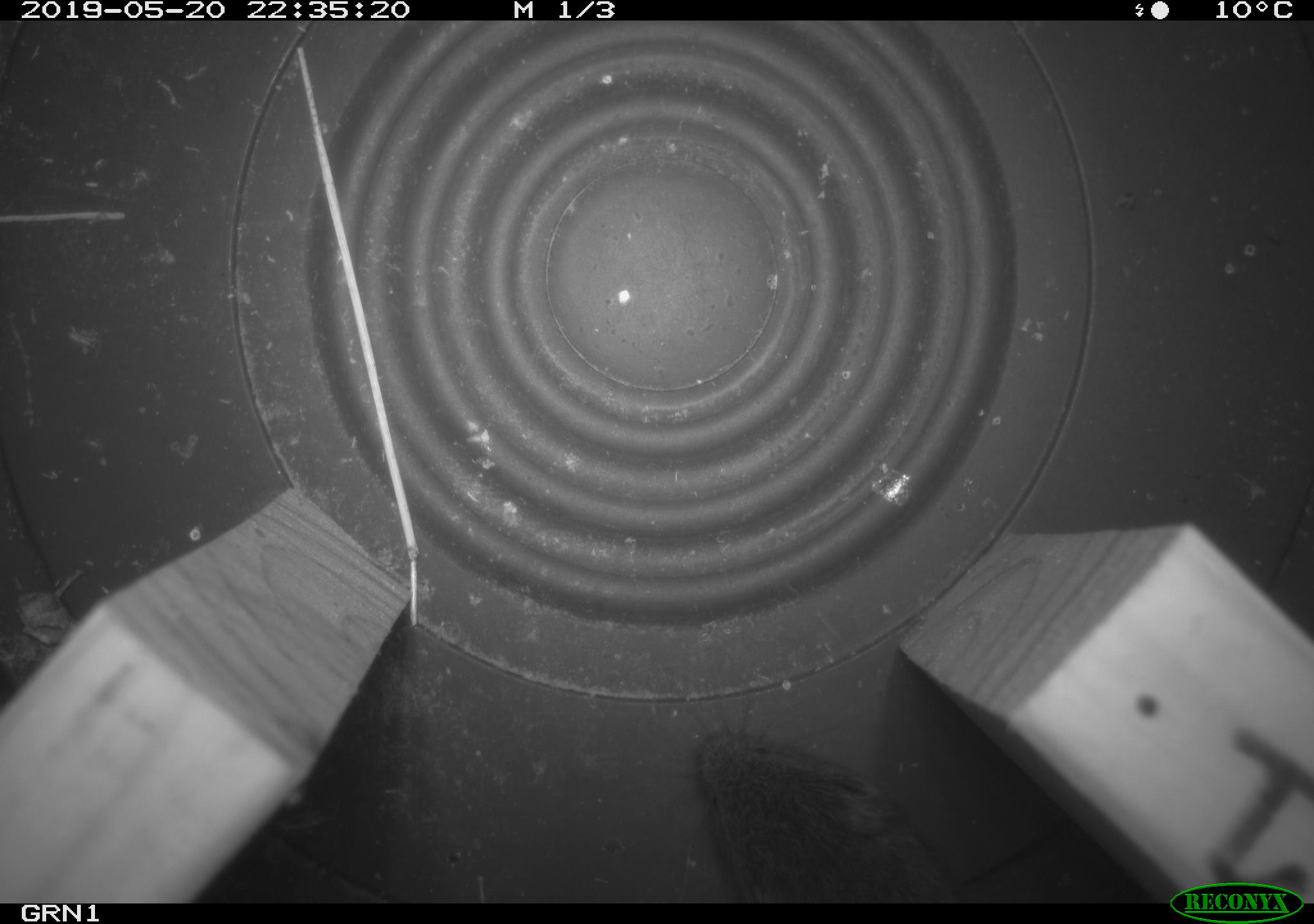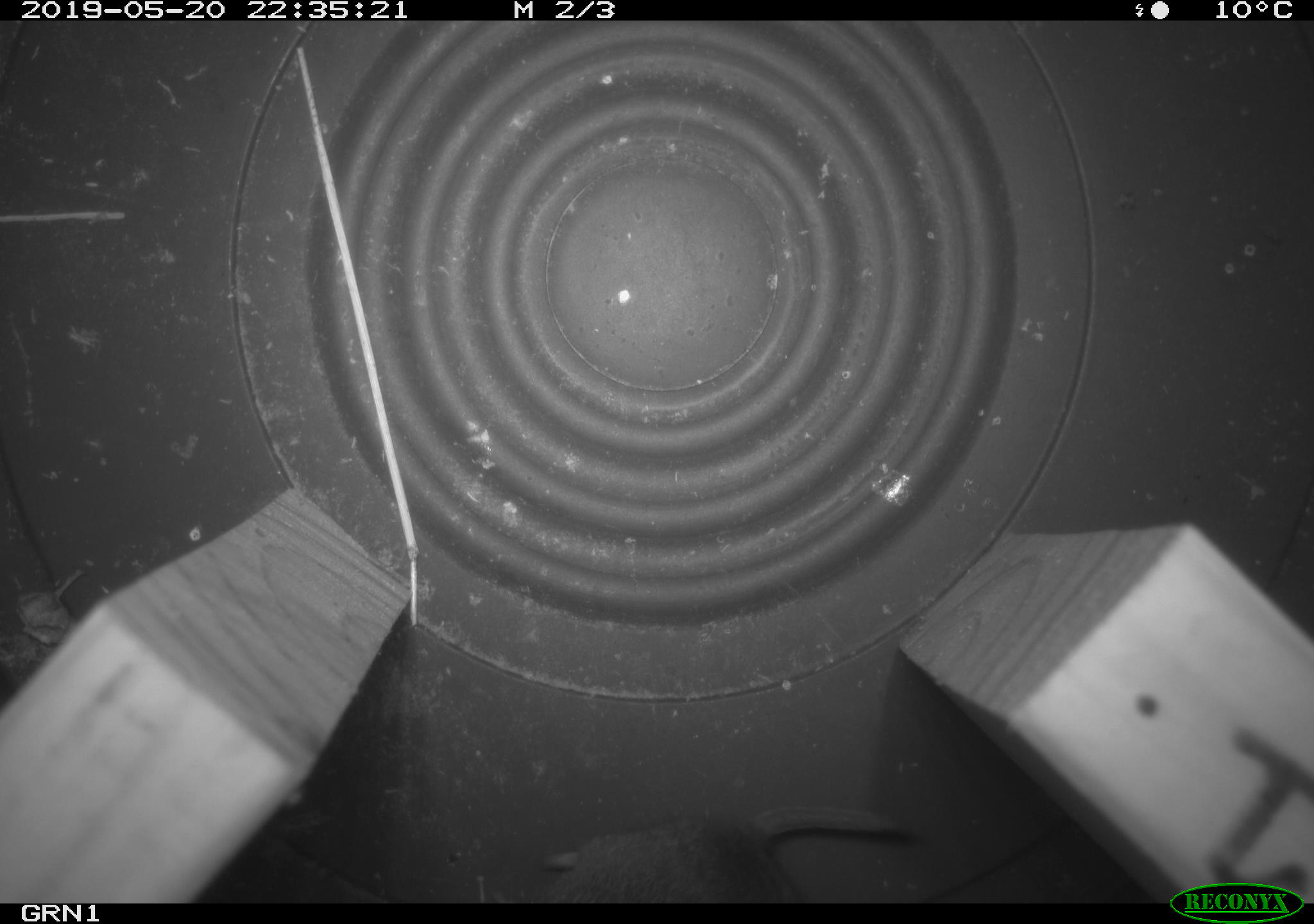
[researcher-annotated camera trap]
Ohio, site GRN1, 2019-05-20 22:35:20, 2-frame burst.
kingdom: Animalia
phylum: Chordata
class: Mammalia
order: Rodentia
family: Cricetidae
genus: Microtus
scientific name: Microtus pennsylvanicus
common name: meadow vole